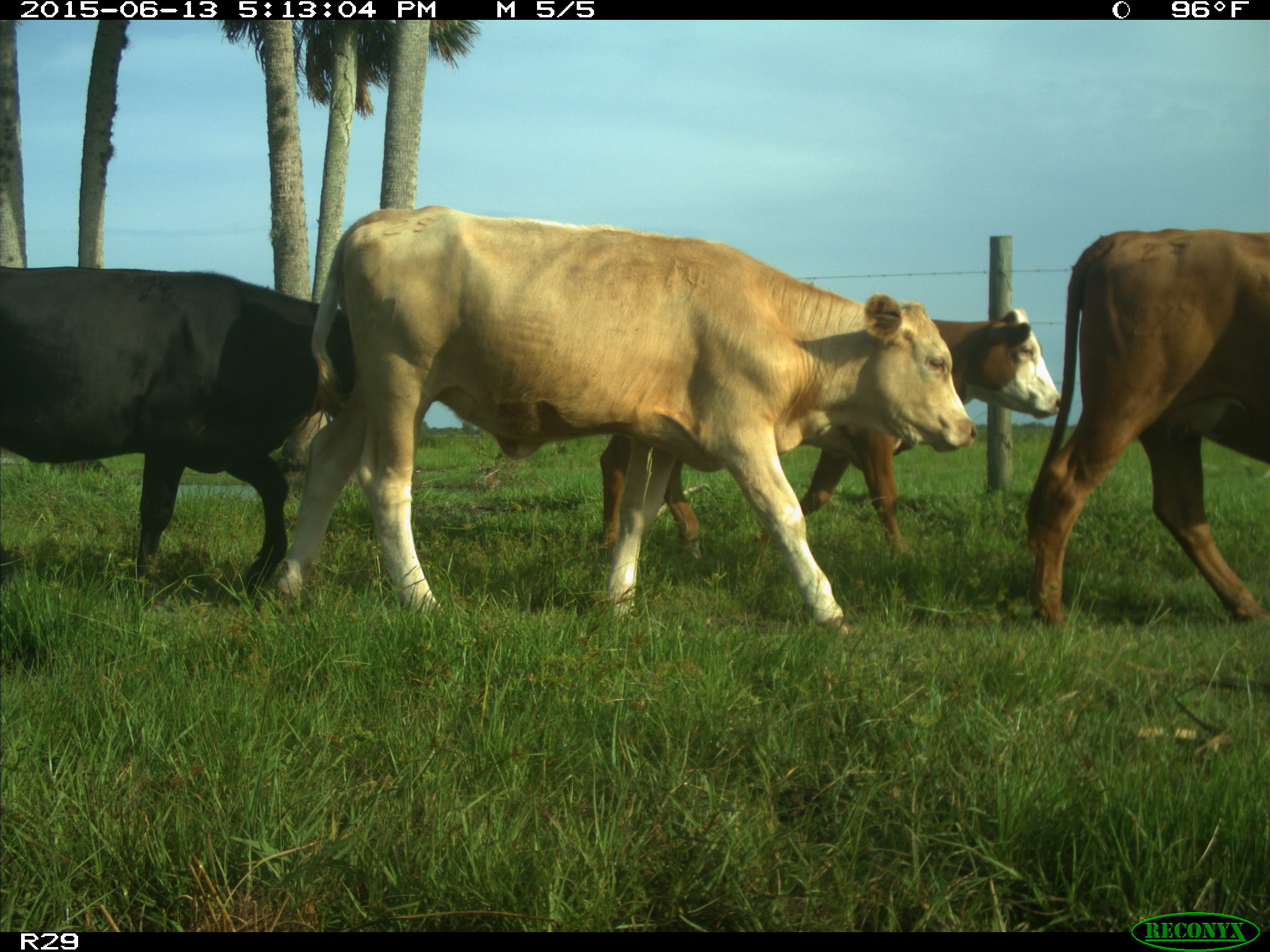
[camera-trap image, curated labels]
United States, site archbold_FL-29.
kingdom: Animalia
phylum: Chordata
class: Mammalia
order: Artiodactyla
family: Bovidae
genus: Bos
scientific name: Bos taurus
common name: domestic cow